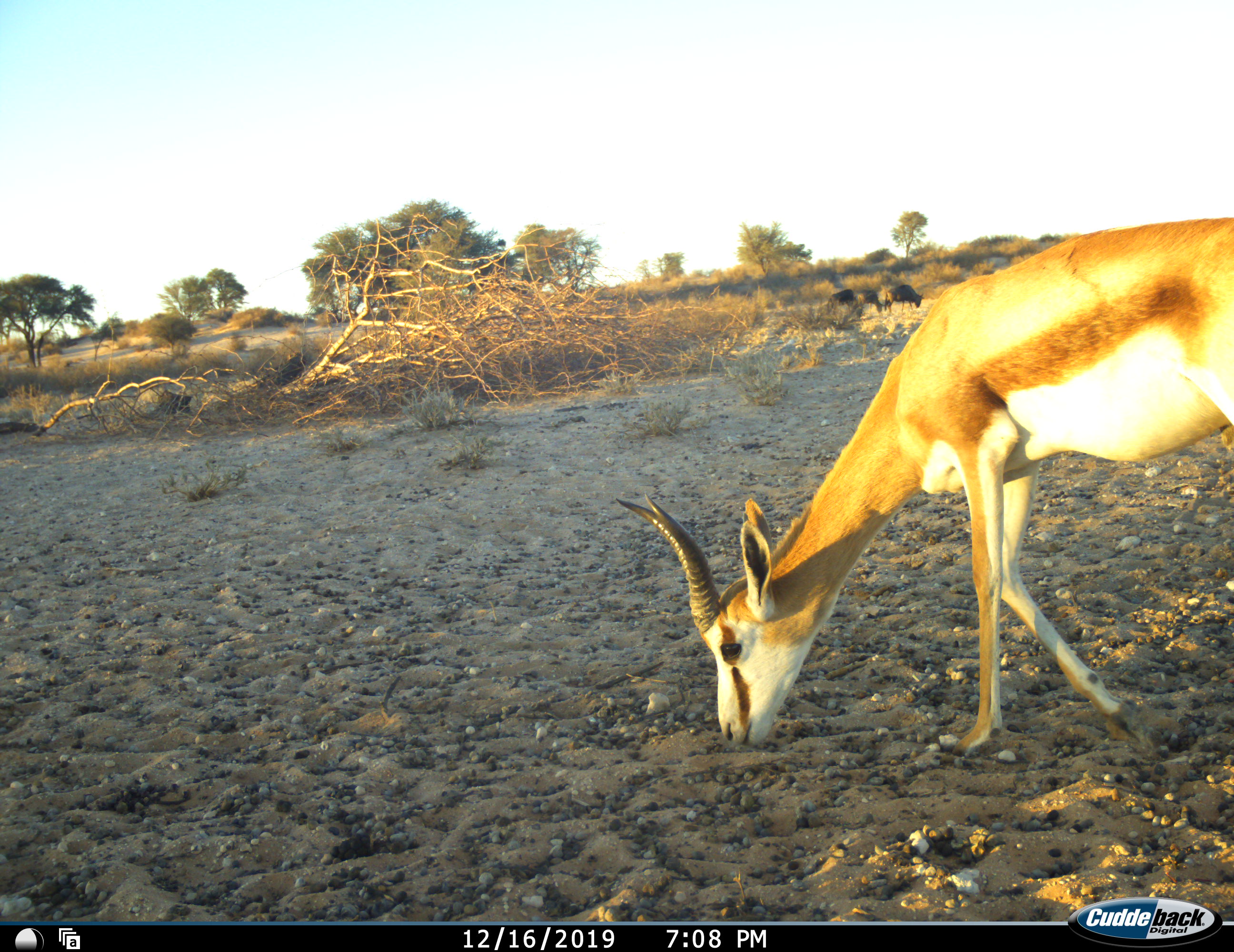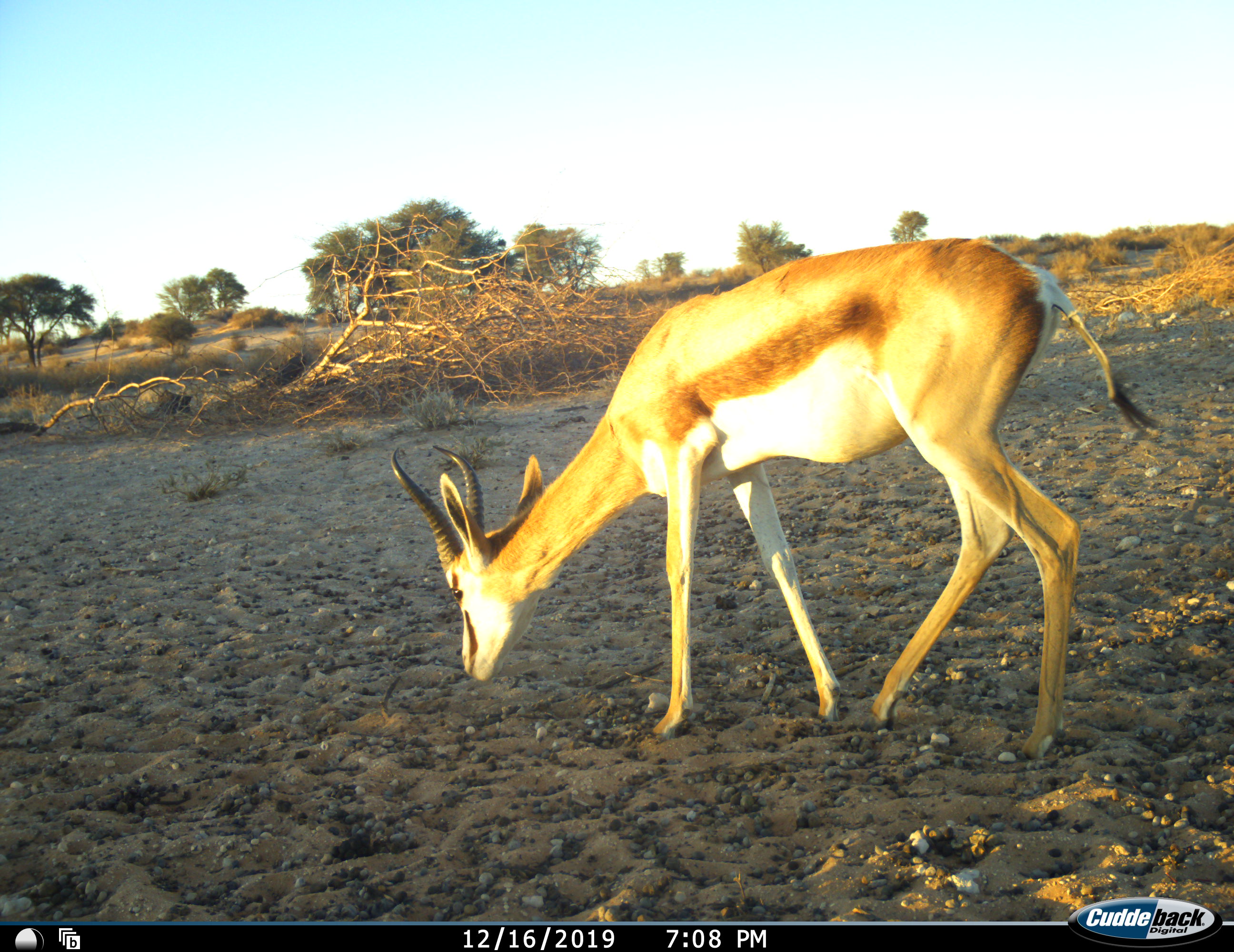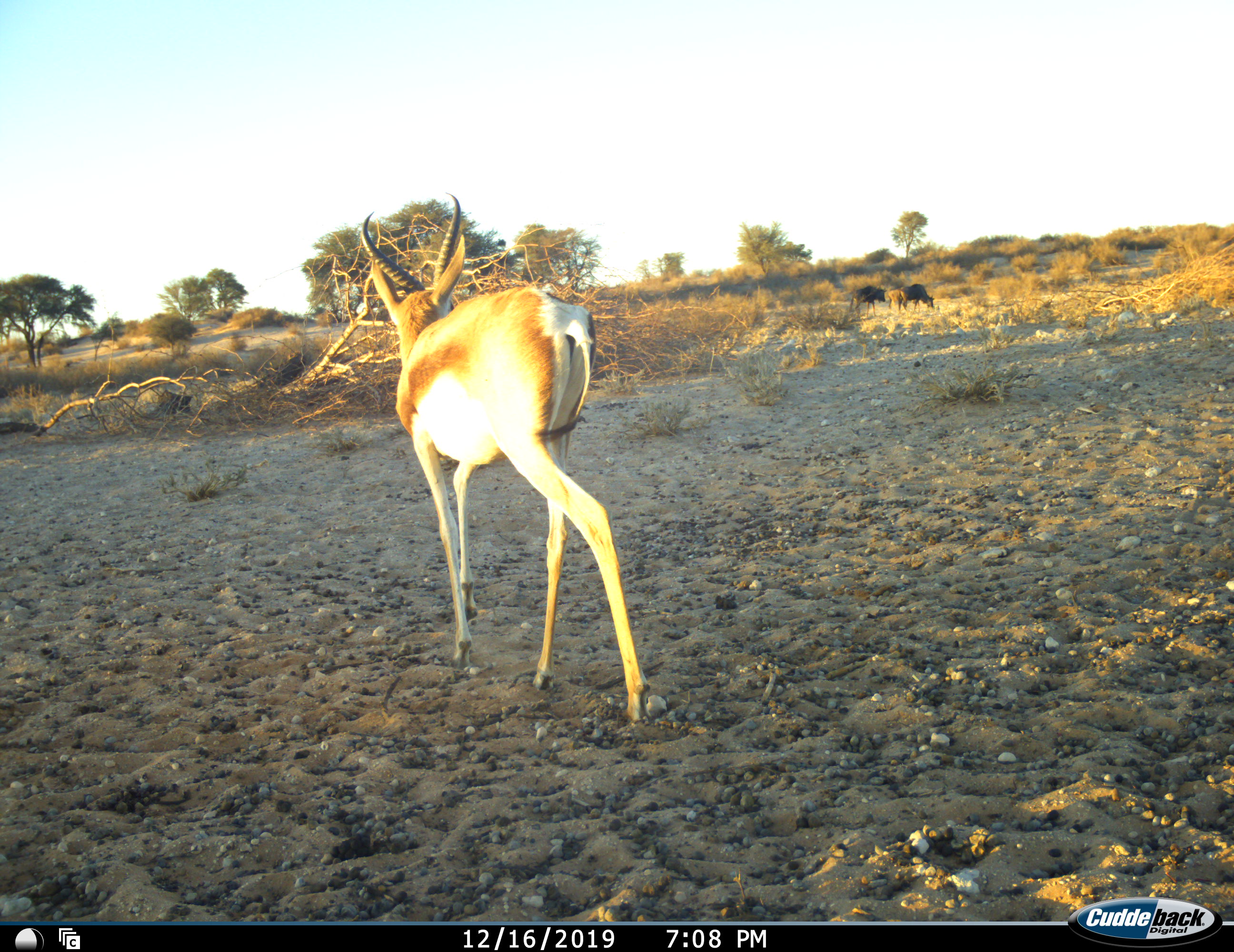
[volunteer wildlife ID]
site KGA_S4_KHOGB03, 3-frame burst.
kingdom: Animalia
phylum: Chordata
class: Mammalia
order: Artiodactyla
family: Bovidae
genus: Antidorcas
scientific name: Antidorcas marsupialis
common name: springbok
Springbok (Antidorcas marsupialis), count 1. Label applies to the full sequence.